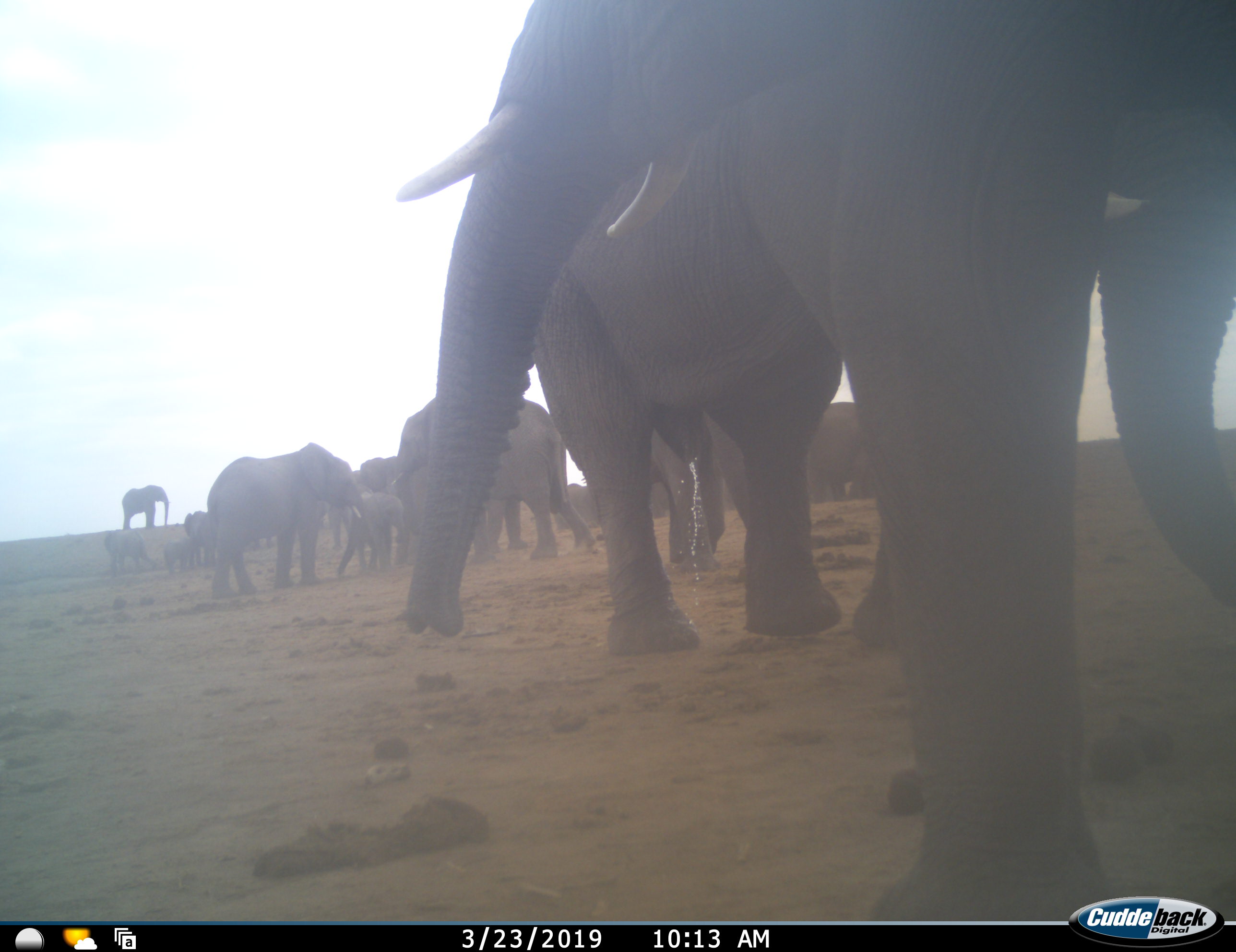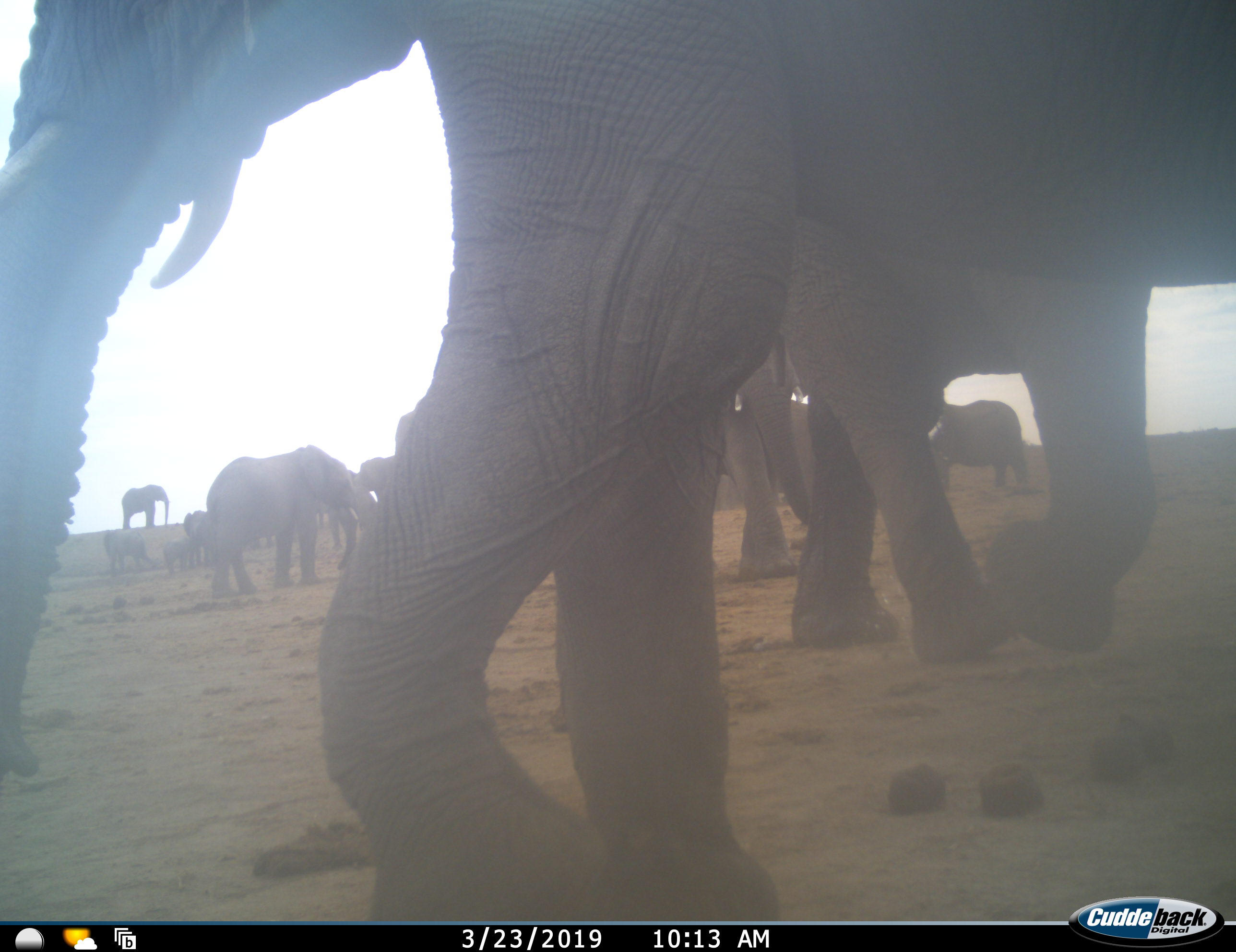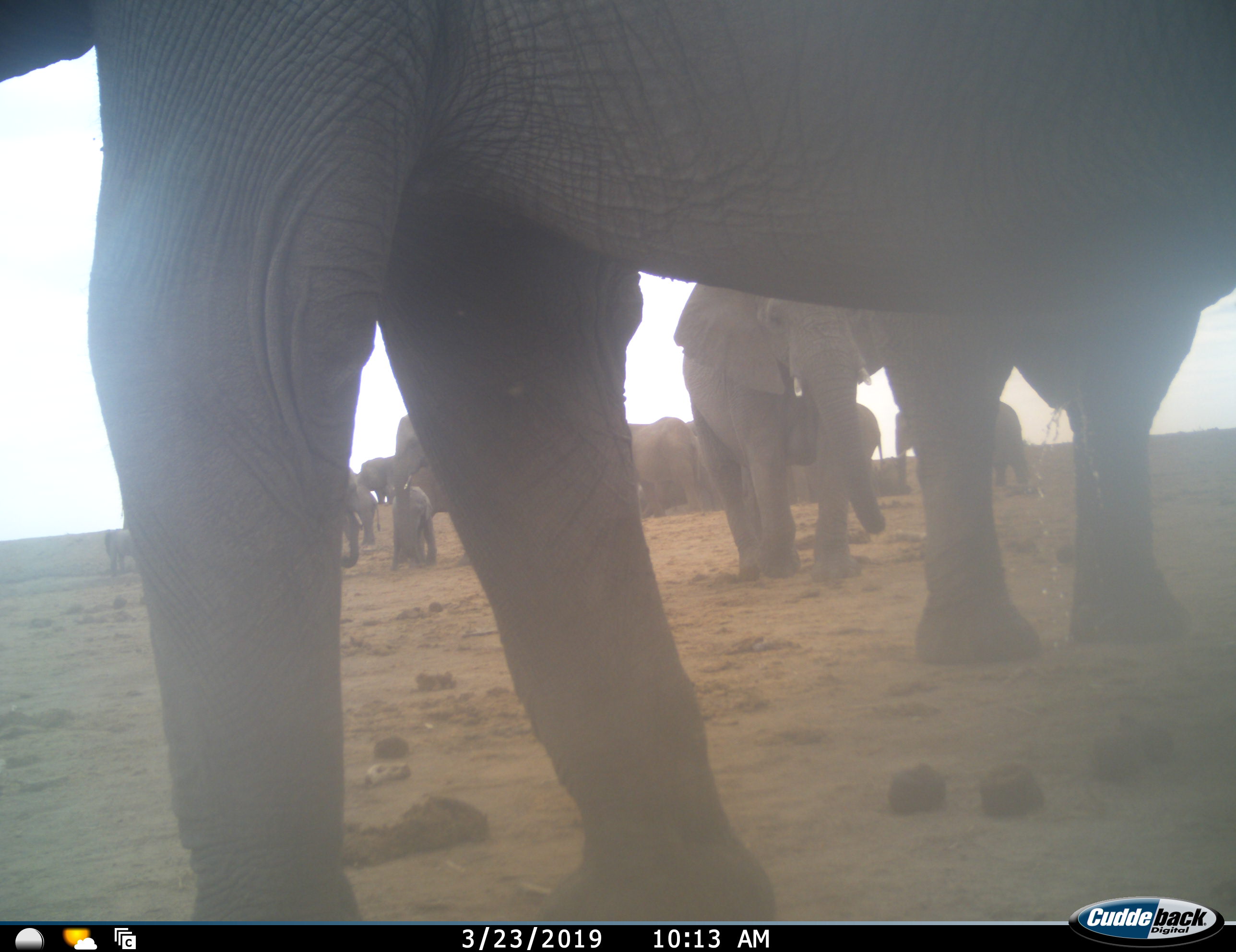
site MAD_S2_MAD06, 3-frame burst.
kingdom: Animalia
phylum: Chordata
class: Mammalia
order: Proboscidea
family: Elephantidae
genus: Loxodonta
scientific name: Loxodonta africana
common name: african bush elephant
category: elephant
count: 11-50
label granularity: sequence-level